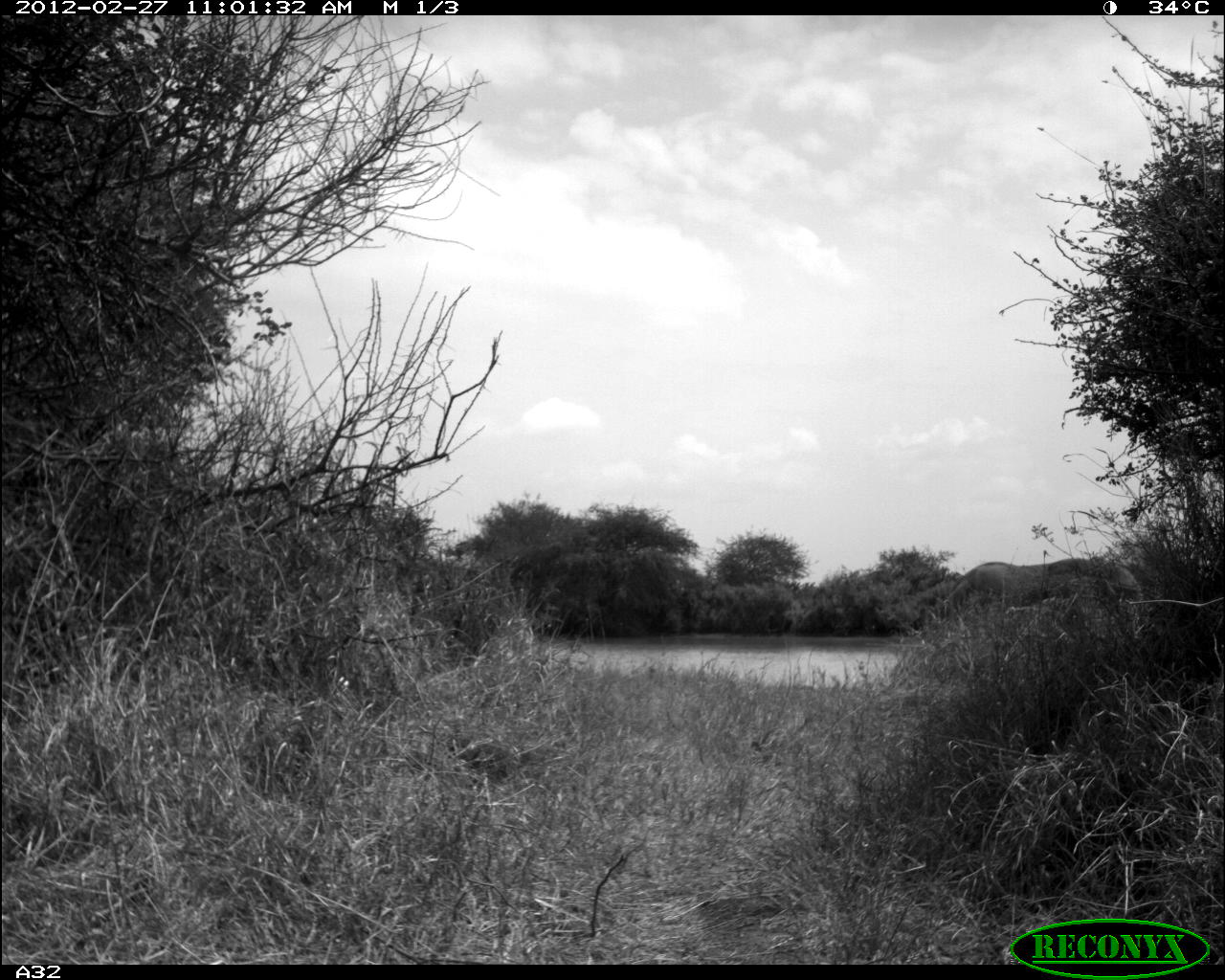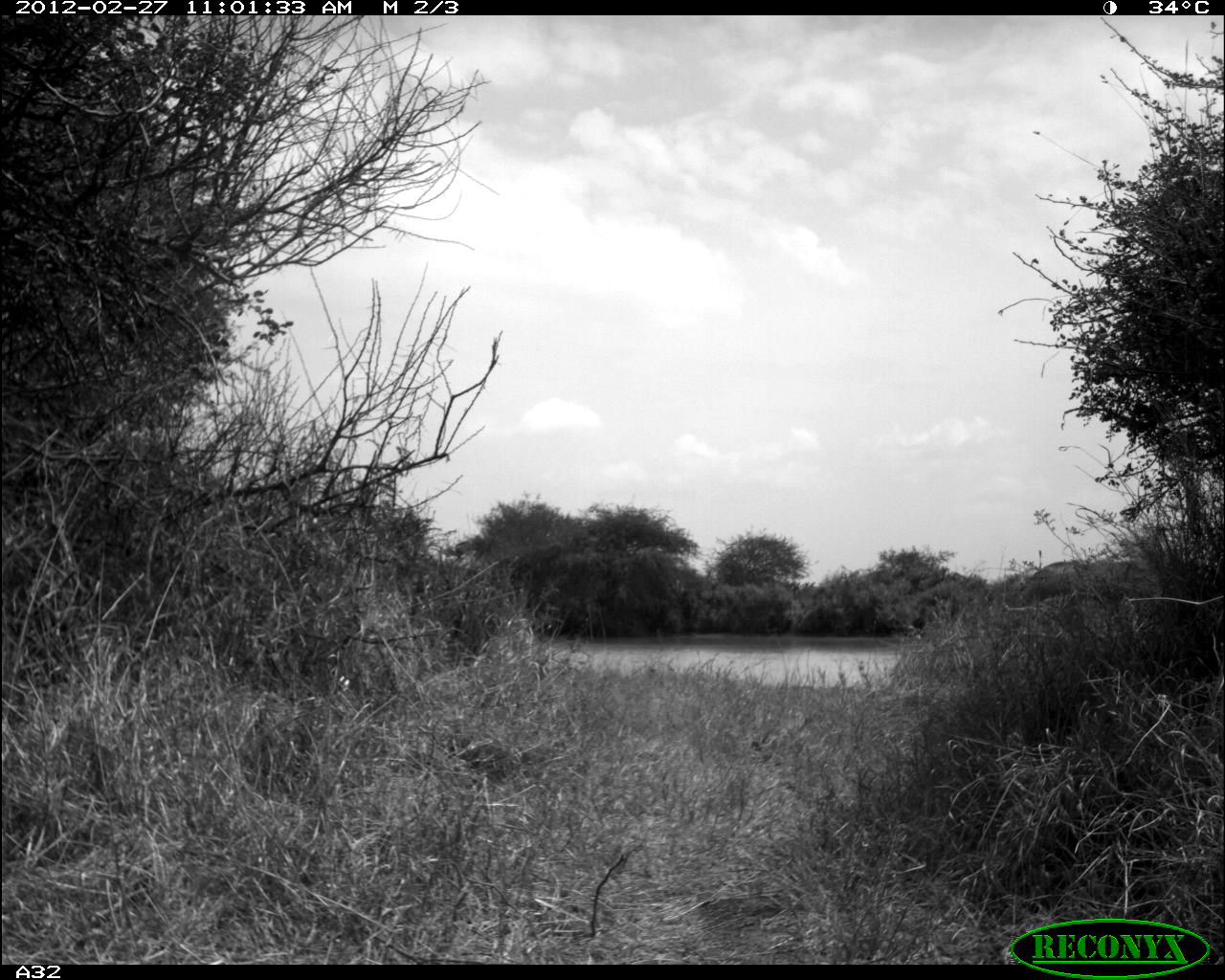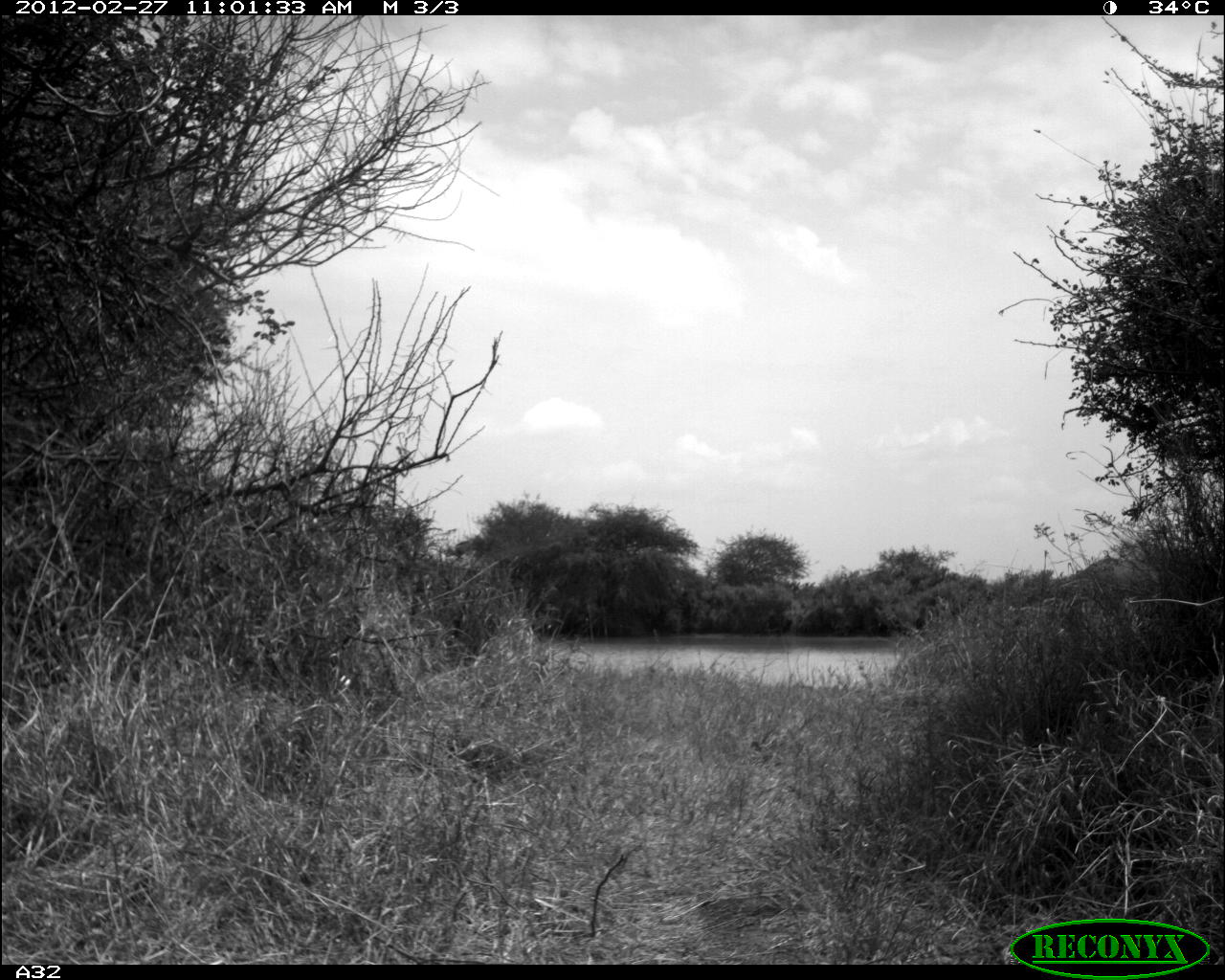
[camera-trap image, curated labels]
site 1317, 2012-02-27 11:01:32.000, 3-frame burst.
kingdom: Animalia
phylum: Chordata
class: Mammalia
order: Proboscidea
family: Elephantidae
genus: Loxodonta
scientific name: Loxodonta africana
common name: african bush elephant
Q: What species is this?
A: Loxodonta africana (african bush elephant).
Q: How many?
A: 1.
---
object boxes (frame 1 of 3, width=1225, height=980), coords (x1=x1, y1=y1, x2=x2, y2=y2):
loxodonta africana: (x1=934, y1=558, x2=1145, y2=619)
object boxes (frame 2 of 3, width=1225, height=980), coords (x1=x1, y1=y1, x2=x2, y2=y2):
loxodonta africana: (x1=1006, y1=556, x2=1165, y2=608)